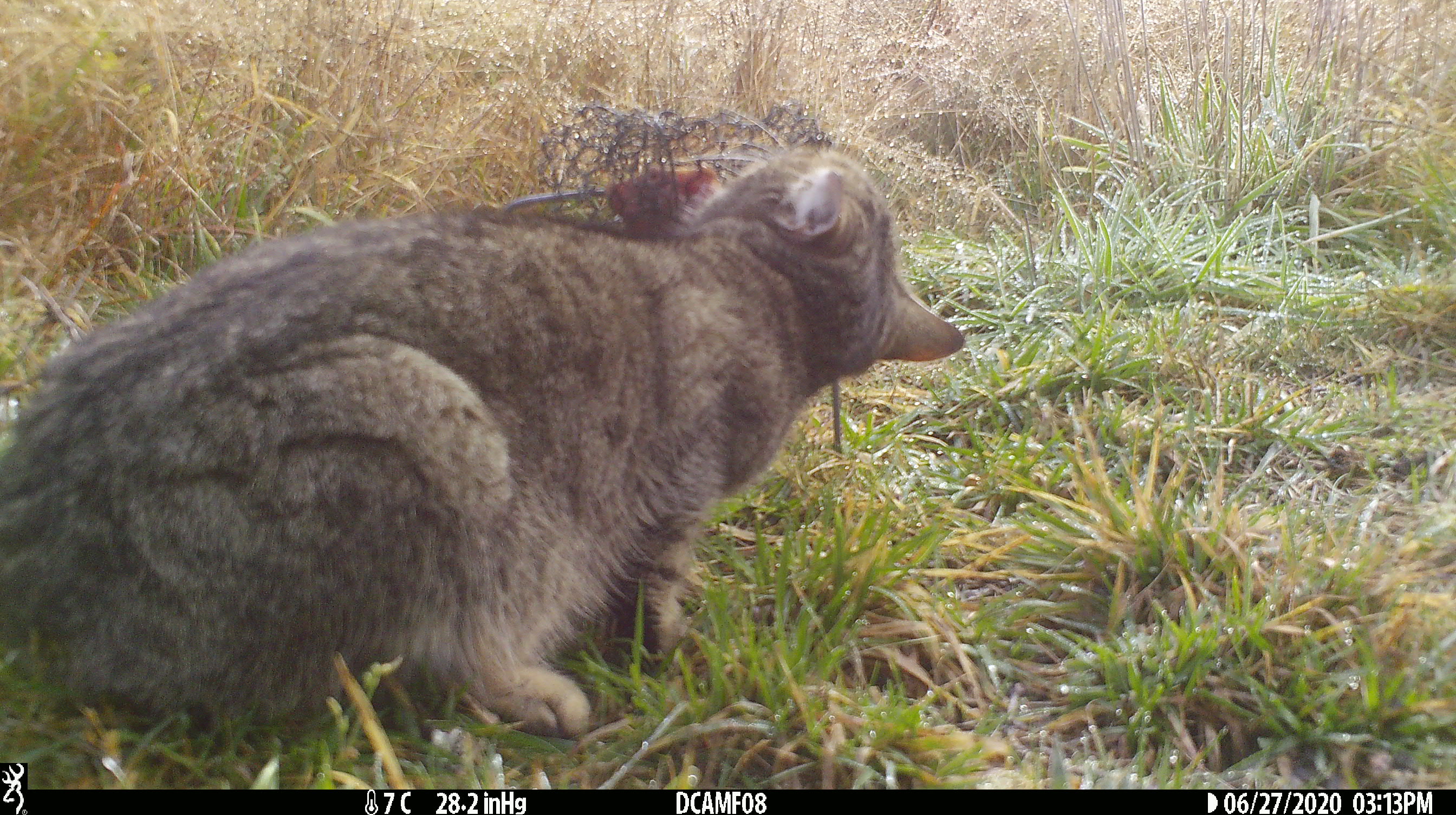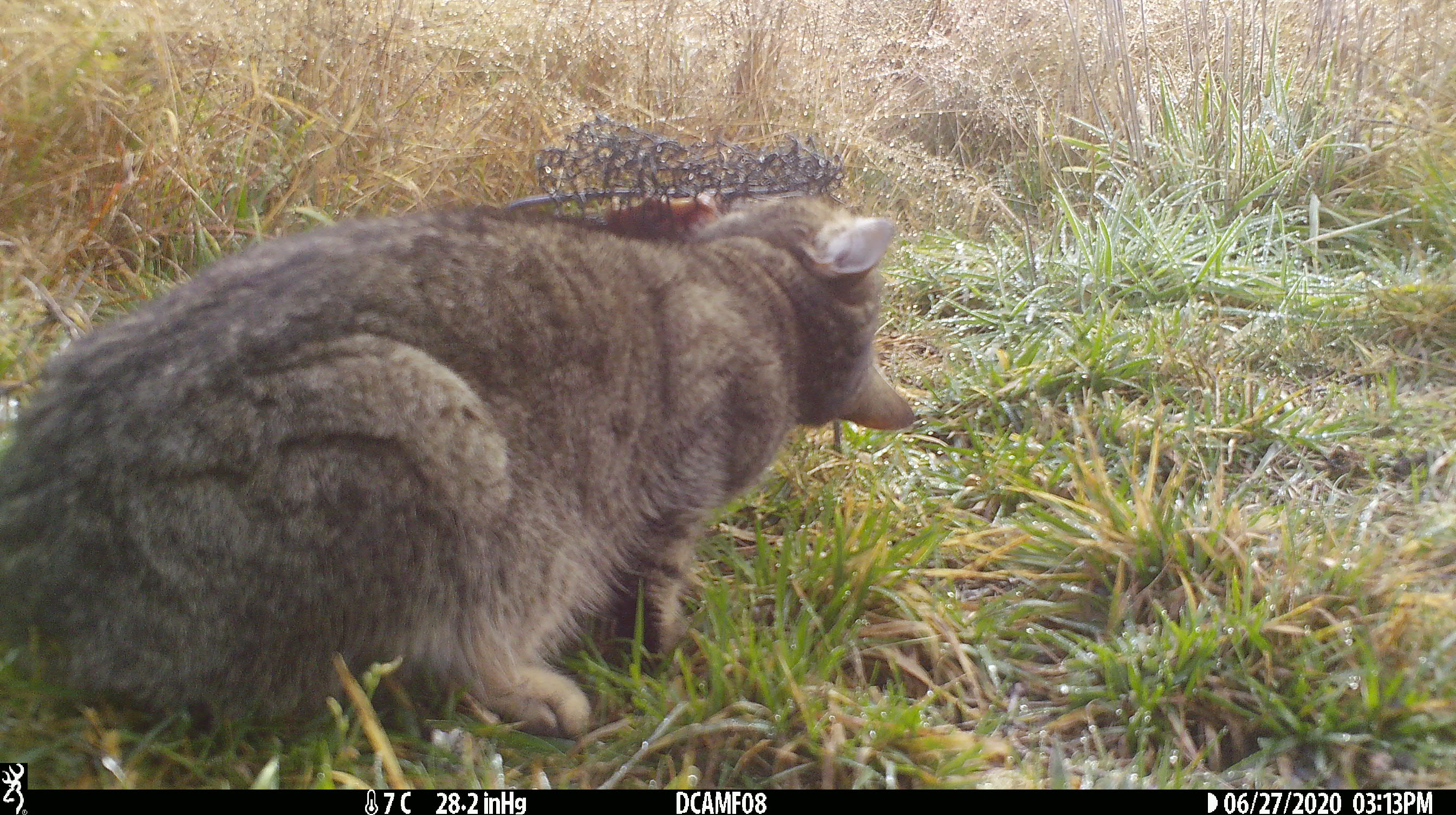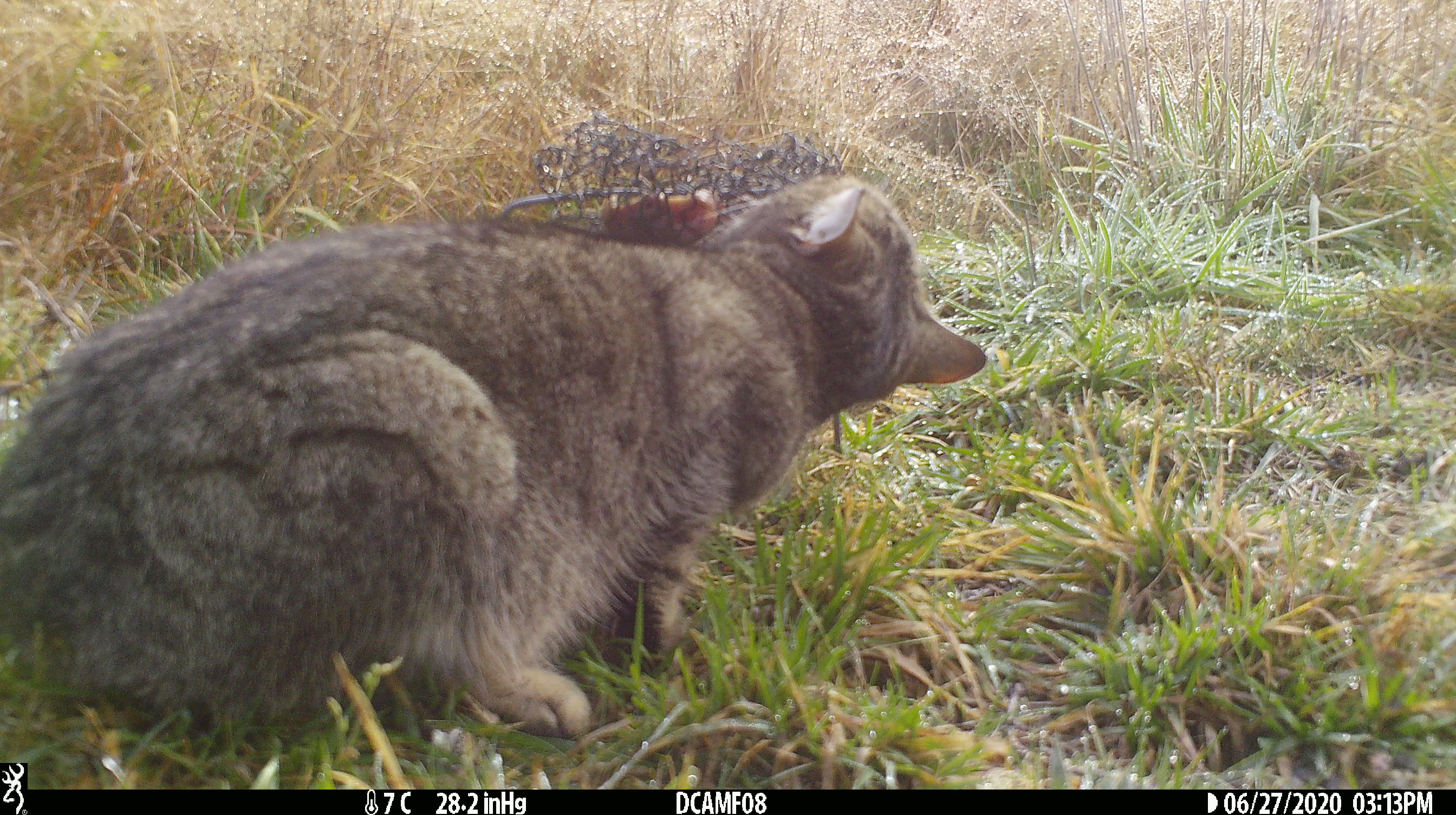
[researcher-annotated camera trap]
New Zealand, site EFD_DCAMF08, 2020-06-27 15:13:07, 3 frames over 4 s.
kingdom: Animalia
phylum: Chordata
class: Mammalia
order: Carnivora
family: Felidae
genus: Felis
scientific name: Felis catus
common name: domestic cat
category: cat